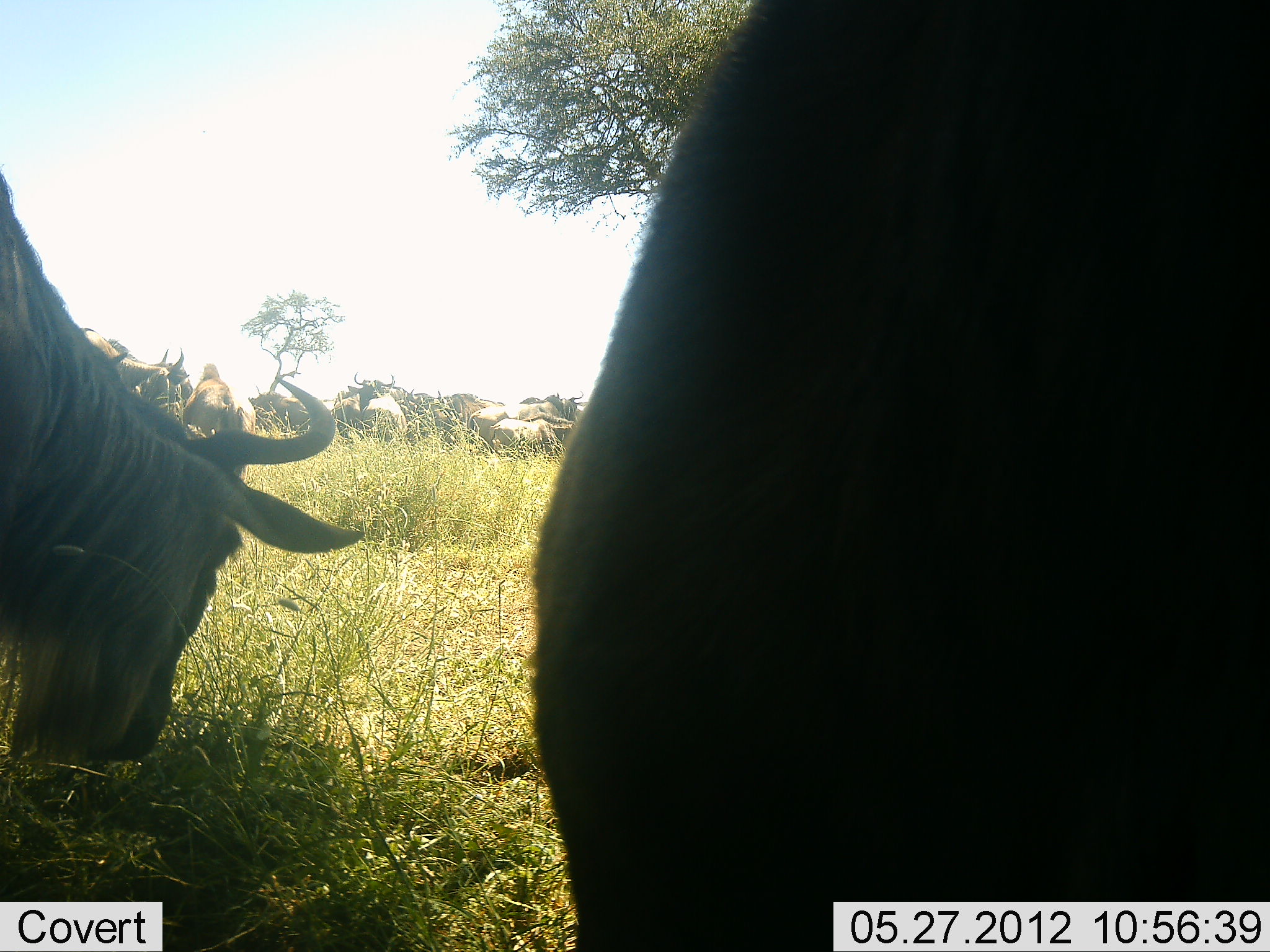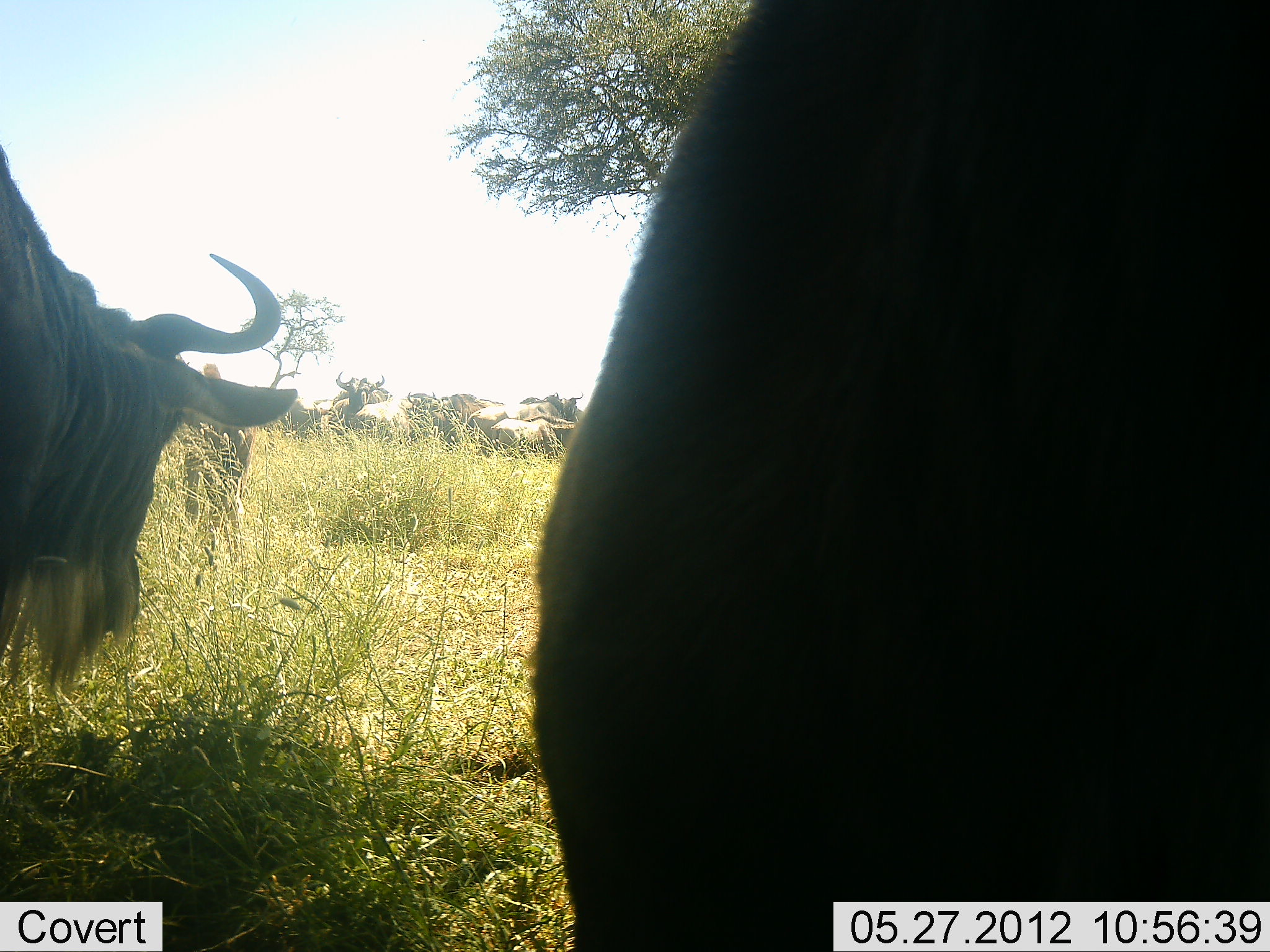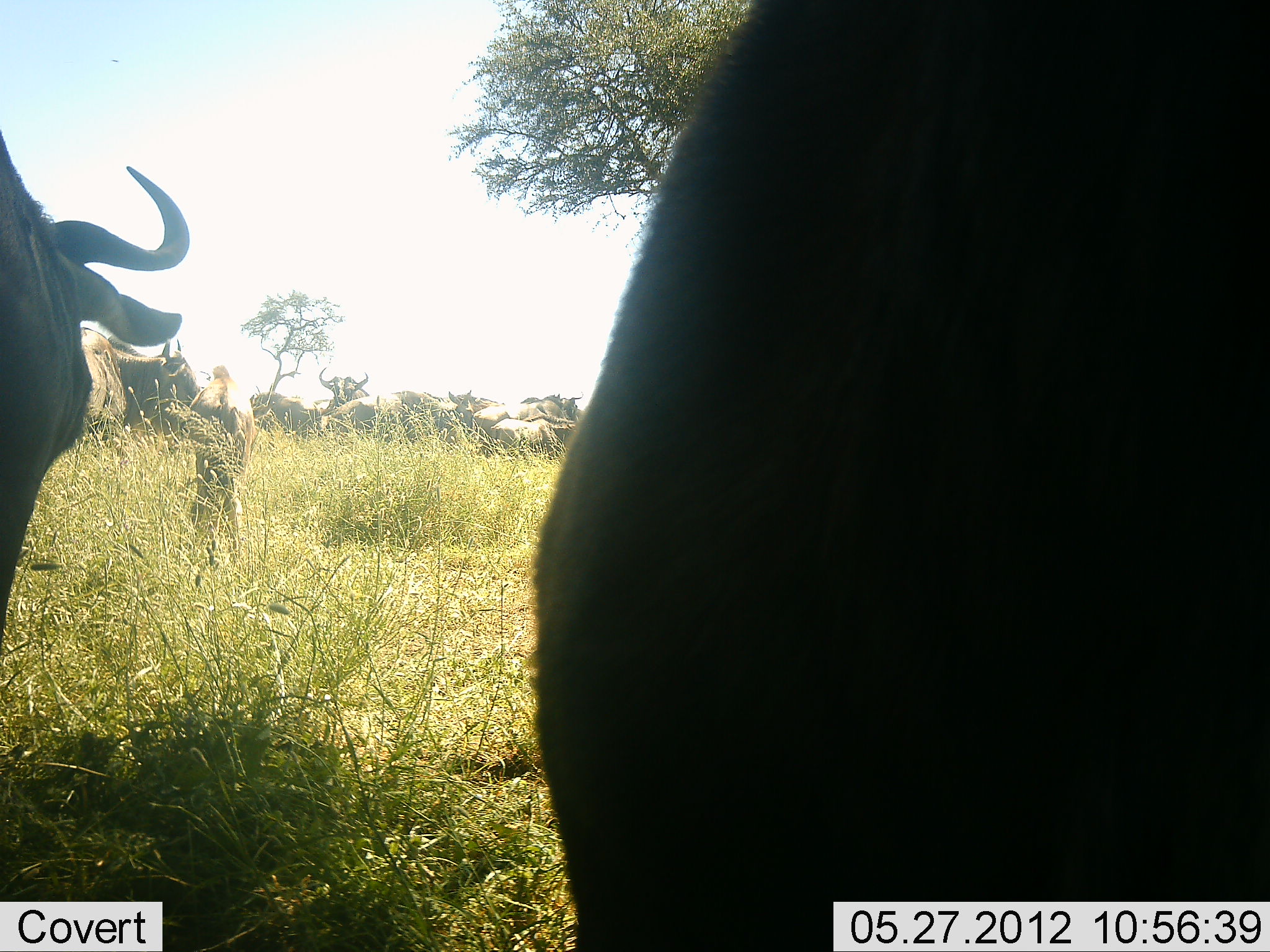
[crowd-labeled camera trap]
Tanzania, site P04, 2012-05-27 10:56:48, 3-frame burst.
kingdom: Animalia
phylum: Chordata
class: Mammalia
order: Artiodactyla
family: Bovidae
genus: Connochaetes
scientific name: Connochaetes taurinus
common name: blue wildebeest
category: wildebeest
Wildebeest (blue wildebeest) (Connochaetes taurinus), count 10. Behavior (volunteer vote fractions): standing 73%, resting 9%, moving 0%, interacting 0%. Young present (vote fraction): 9%. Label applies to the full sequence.